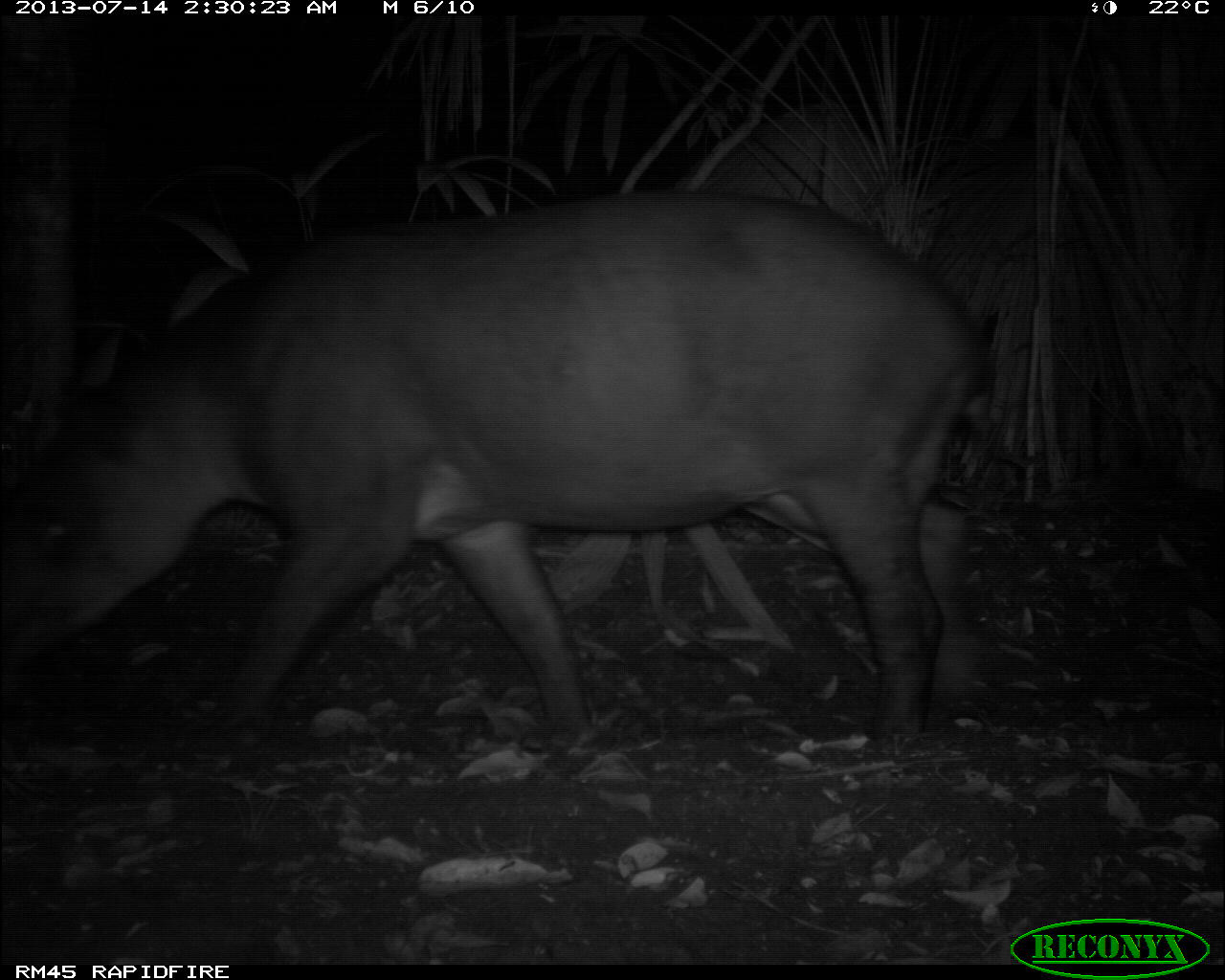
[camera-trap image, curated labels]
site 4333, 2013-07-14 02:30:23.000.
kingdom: Animalia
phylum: Chordata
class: Mammalia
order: Perissodactyla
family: Tapiridae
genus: Tapirus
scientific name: Tapirus bairdii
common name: baird's tapir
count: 1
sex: male